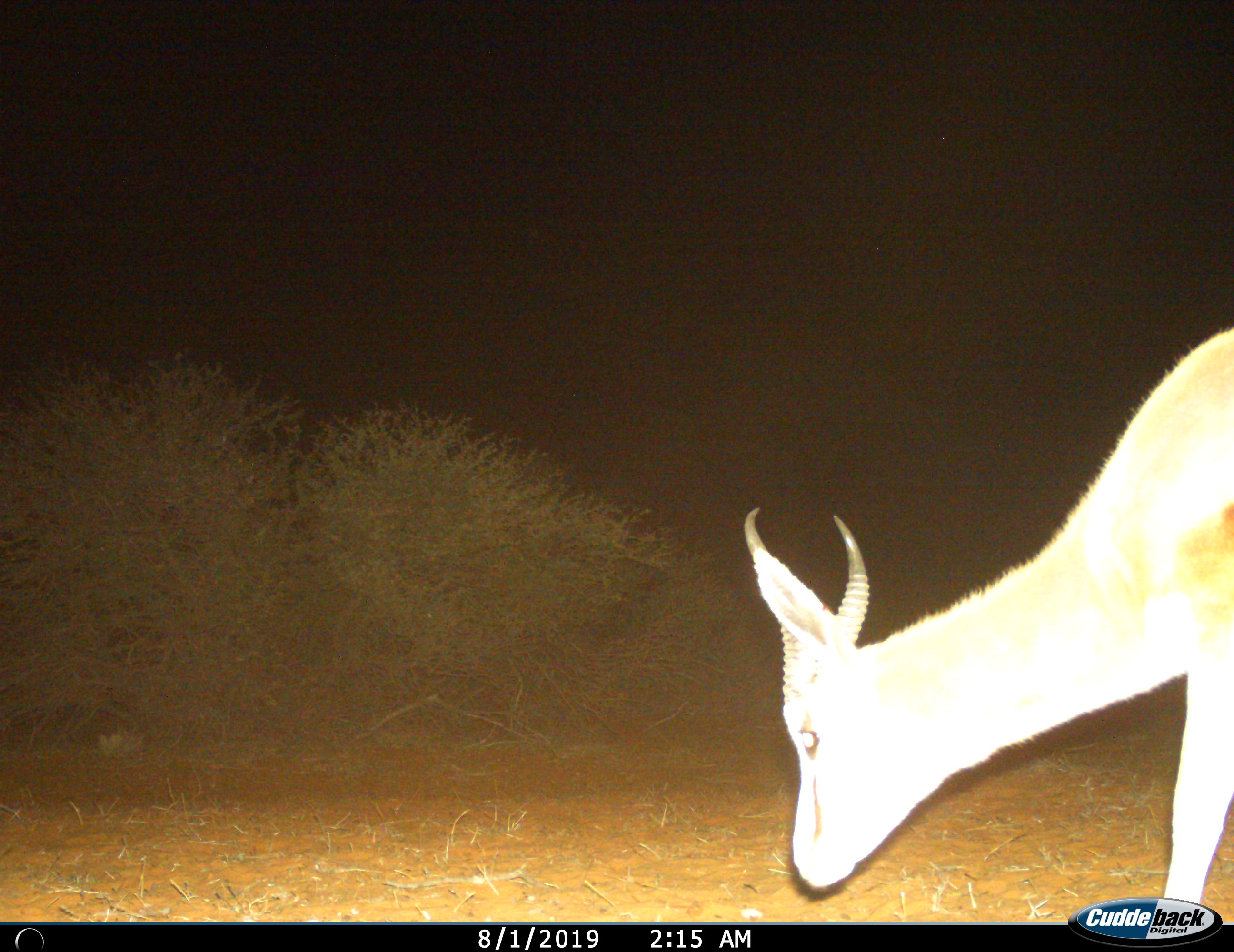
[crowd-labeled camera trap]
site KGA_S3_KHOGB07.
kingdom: Animalia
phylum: Chordata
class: Mammalia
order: Artiodactyla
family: Bovidae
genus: Antidorcas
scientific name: Antidorcas marsupialis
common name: springbok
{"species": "springbok (Antidorcas marsupialis)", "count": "1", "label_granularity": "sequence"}